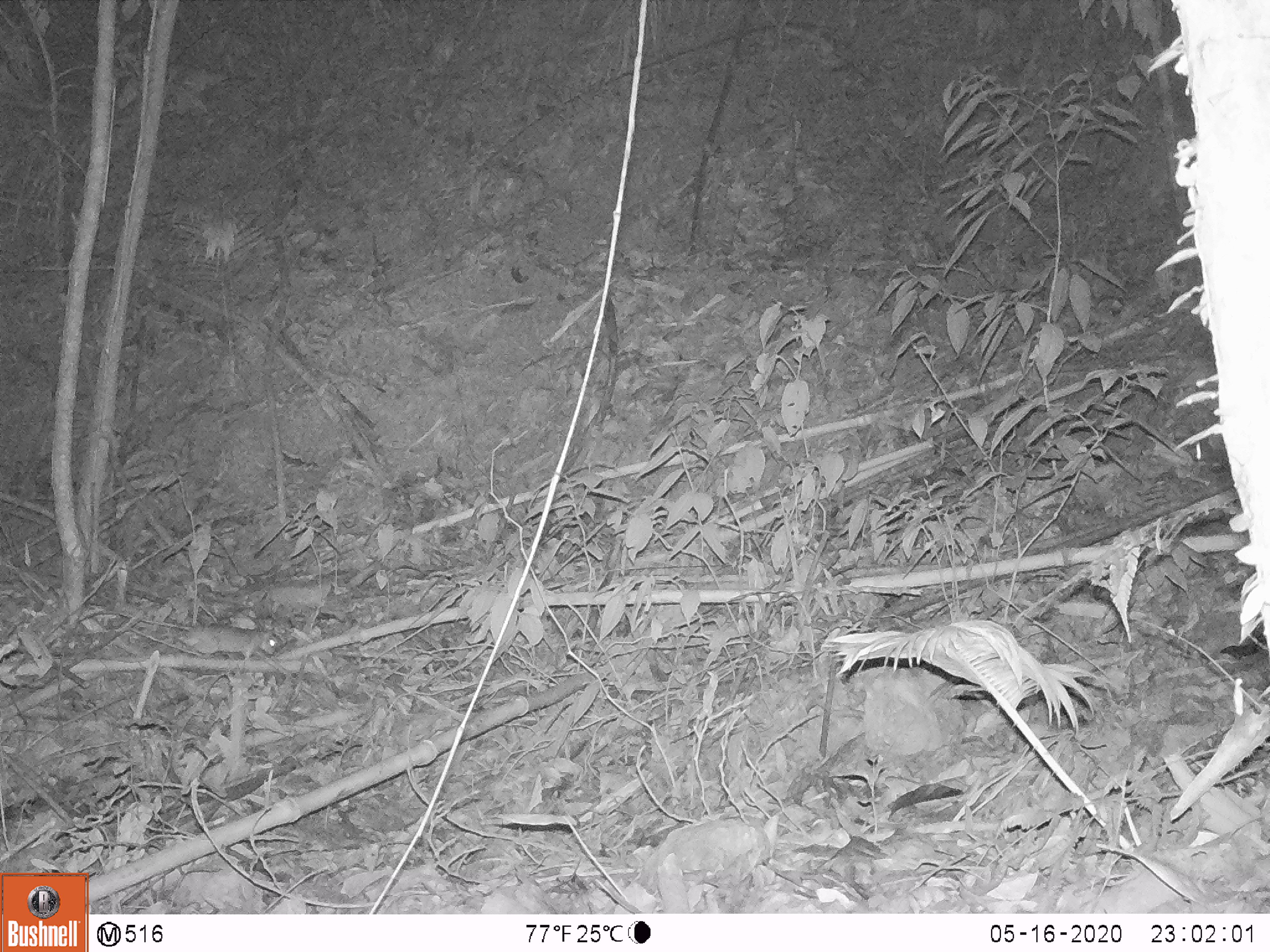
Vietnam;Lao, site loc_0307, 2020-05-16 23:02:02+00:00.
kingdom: Animalia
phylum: Chordata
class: Mammalia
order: Rodentia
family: Muridae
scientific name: Muridae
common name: old-world mice and rats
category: unidentified murid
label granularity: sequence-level